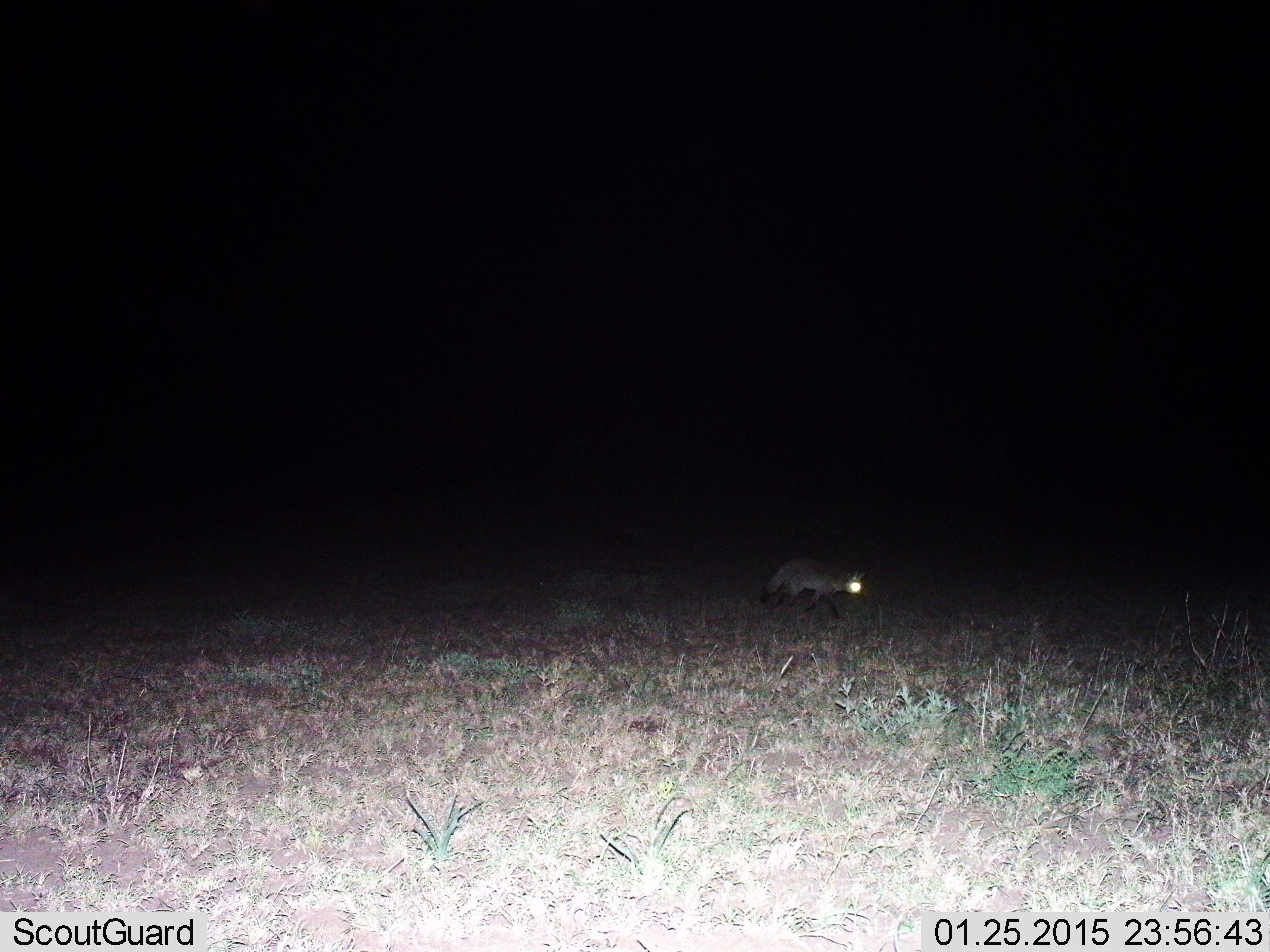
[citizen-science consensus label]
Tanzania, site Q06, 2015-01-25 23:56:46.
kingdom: Animalia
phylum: Chordata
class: Mammalia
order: Carnivora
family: Canidae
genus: Otocyon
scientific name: Otocyon megalotis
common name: bat-eared fox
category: batearedfox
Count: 1.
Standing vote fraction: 10%.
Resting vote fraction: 0%.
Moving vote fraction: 90%.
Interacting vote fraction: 0%.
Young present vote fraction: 0%.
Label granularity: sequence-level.